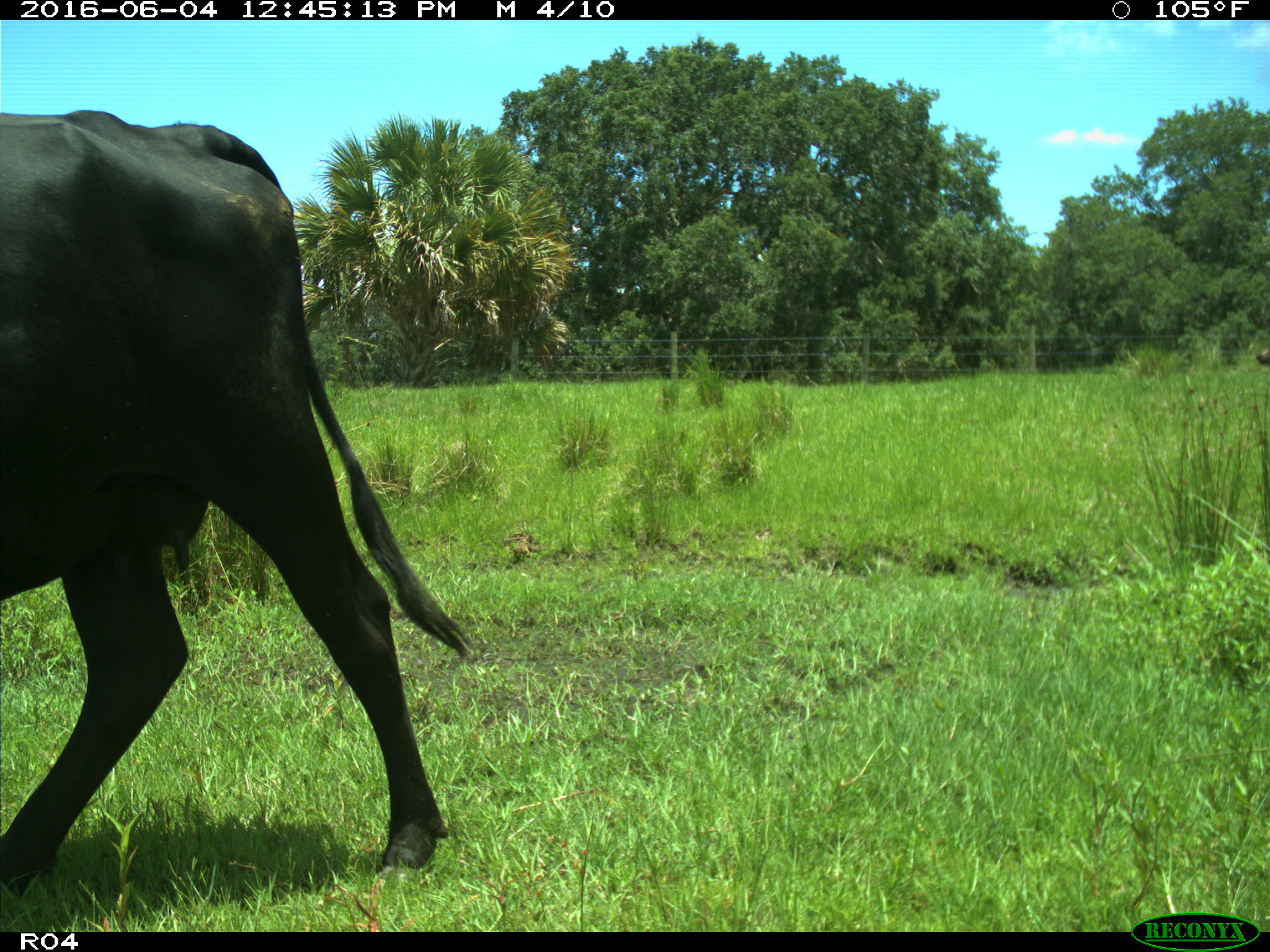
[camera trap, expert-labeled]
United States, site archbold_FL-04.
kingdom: Animalia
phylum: Chordata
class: Mammalia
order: Artiodactyla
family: Bovidae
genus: Bos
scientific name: Bos taurus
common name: domestic cow